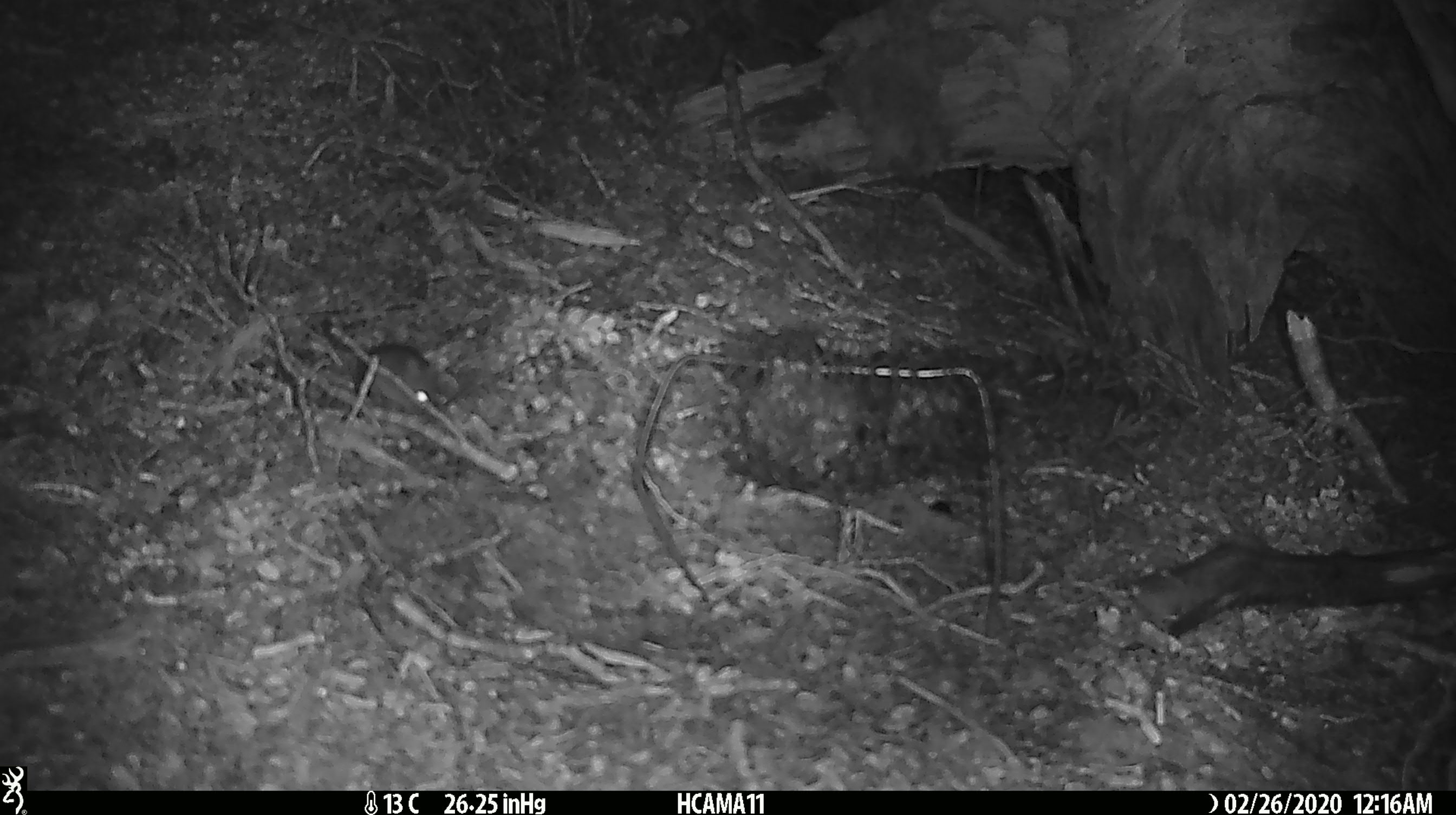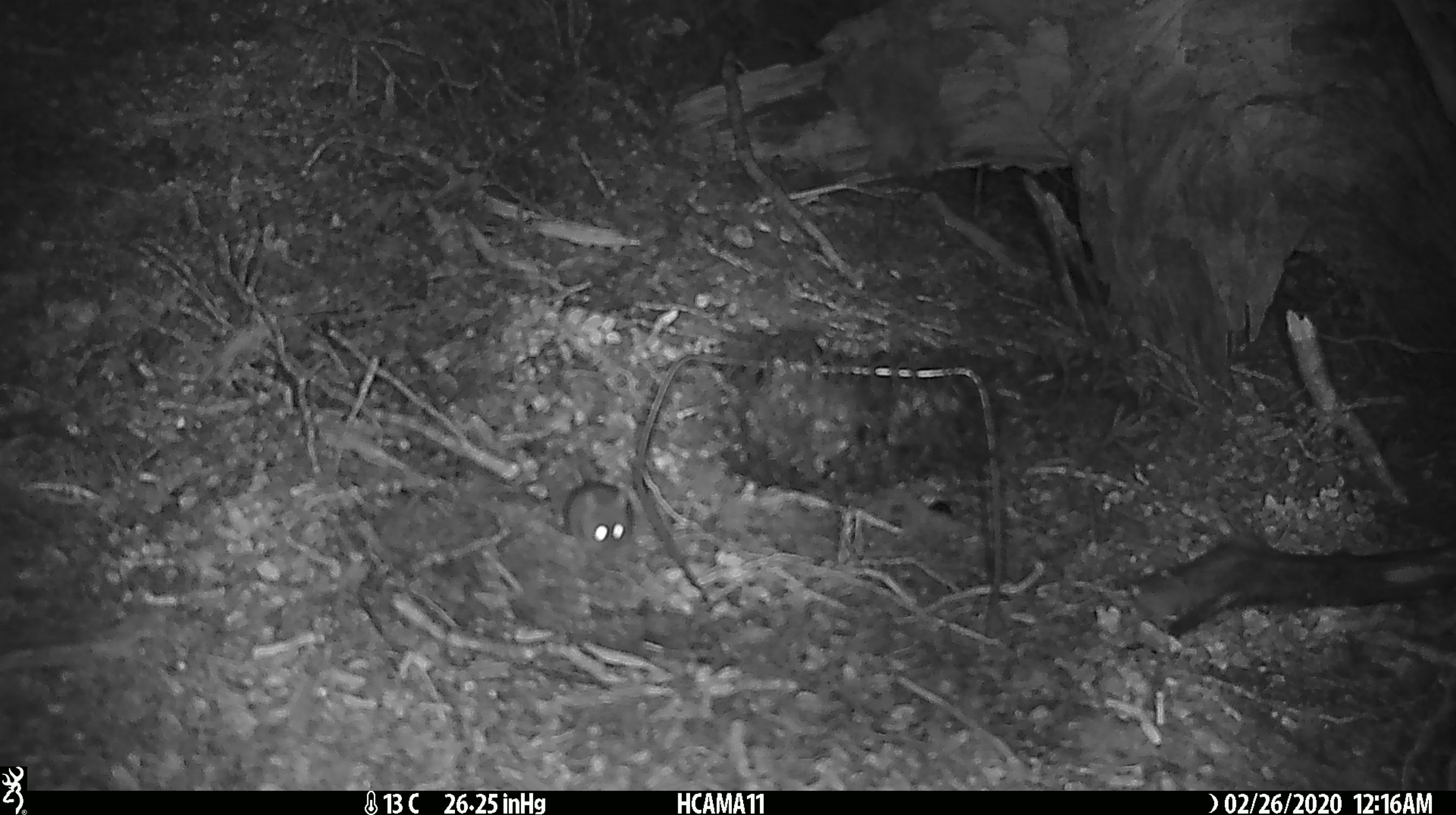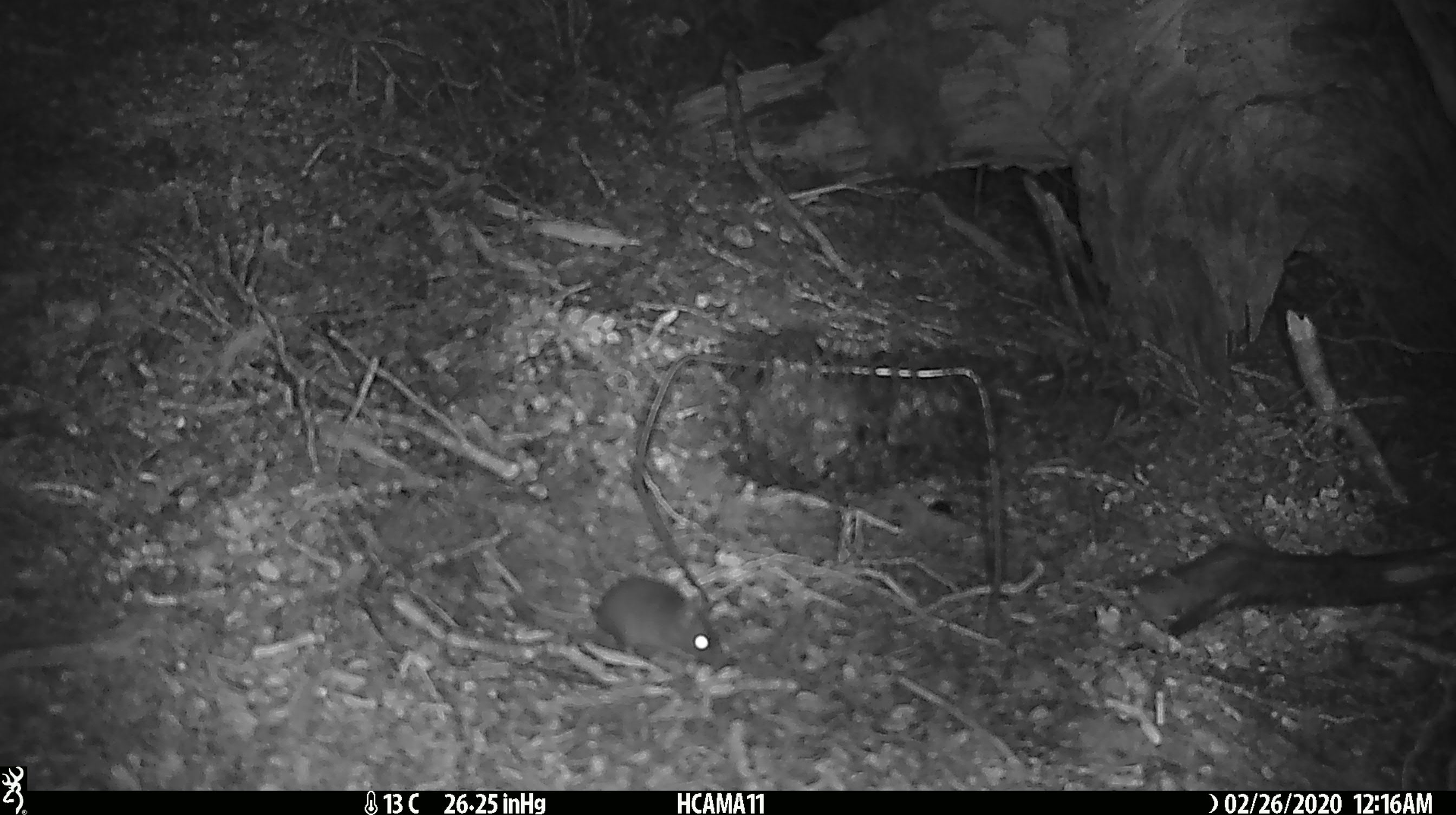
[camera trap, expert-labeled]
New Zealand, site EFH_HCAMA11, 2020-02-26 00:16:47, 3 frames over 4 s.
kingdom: Animalia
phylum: Chordata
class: Mammalia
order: Rodentia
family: Muridae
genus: Mus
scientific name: Mus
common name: mouse